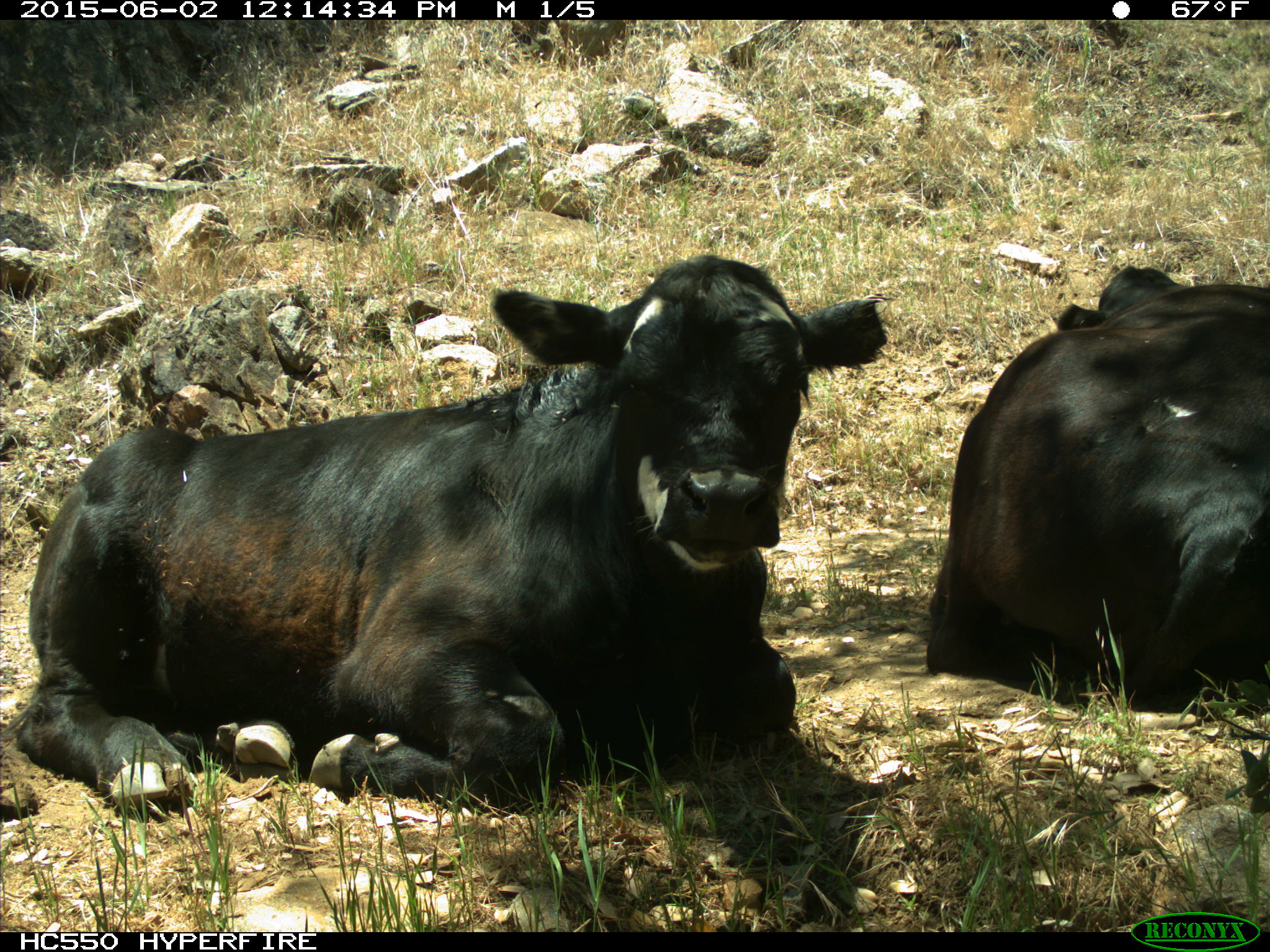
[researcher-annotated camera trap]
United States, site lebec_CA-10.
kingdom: Animalia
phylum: Chordata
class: Mammalia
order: Artiodactyla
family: Bovidae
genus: Bos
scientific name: Bos taurus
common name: domestic cow